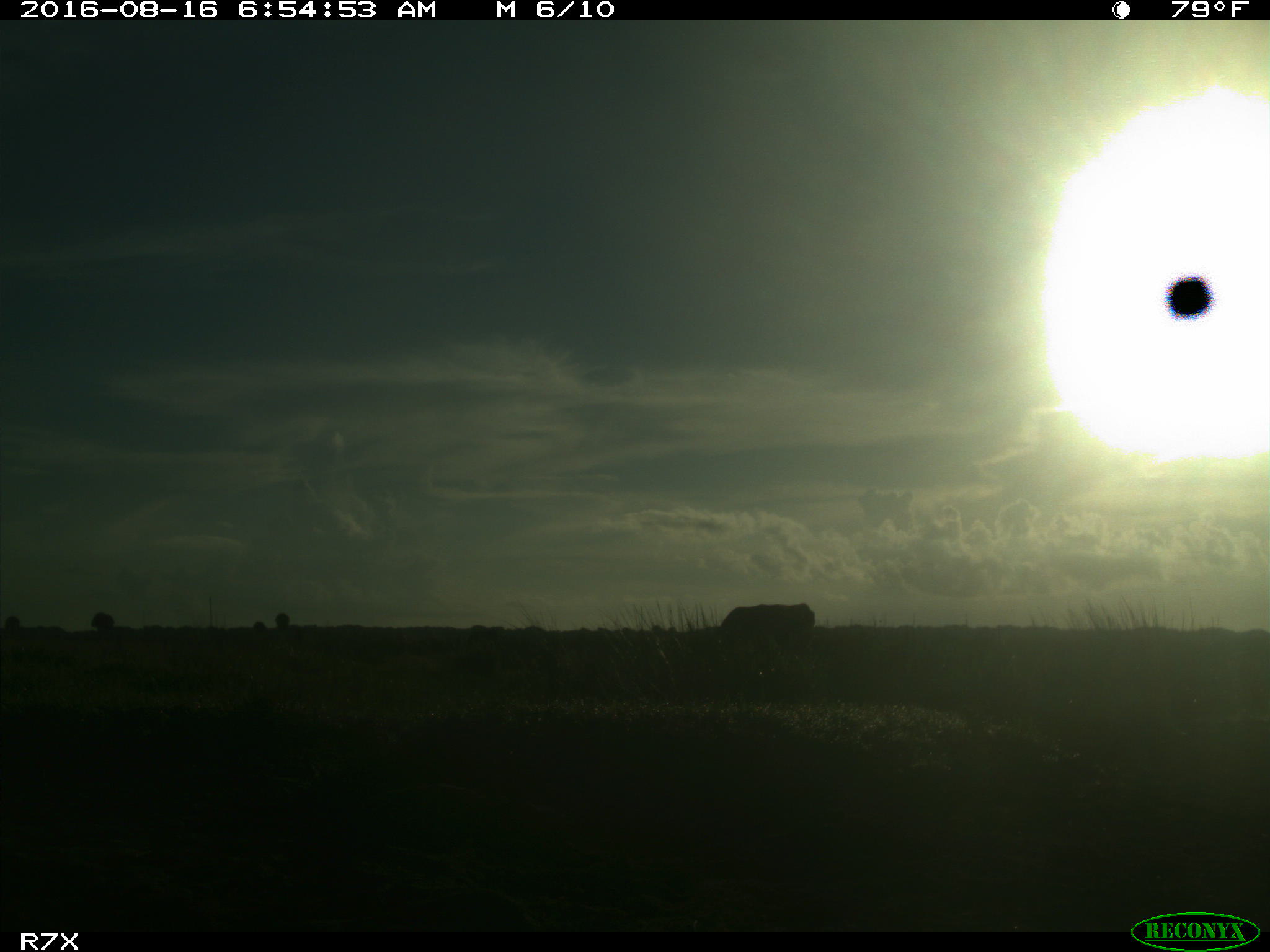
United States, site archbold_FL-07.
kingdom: Animalia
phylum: Chordata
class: Mammalia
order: Artiodactyla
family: Bovidae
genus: Bos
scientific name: Bos taurus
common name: domestic cow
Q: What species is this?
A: Bos taurus (domestic cow).